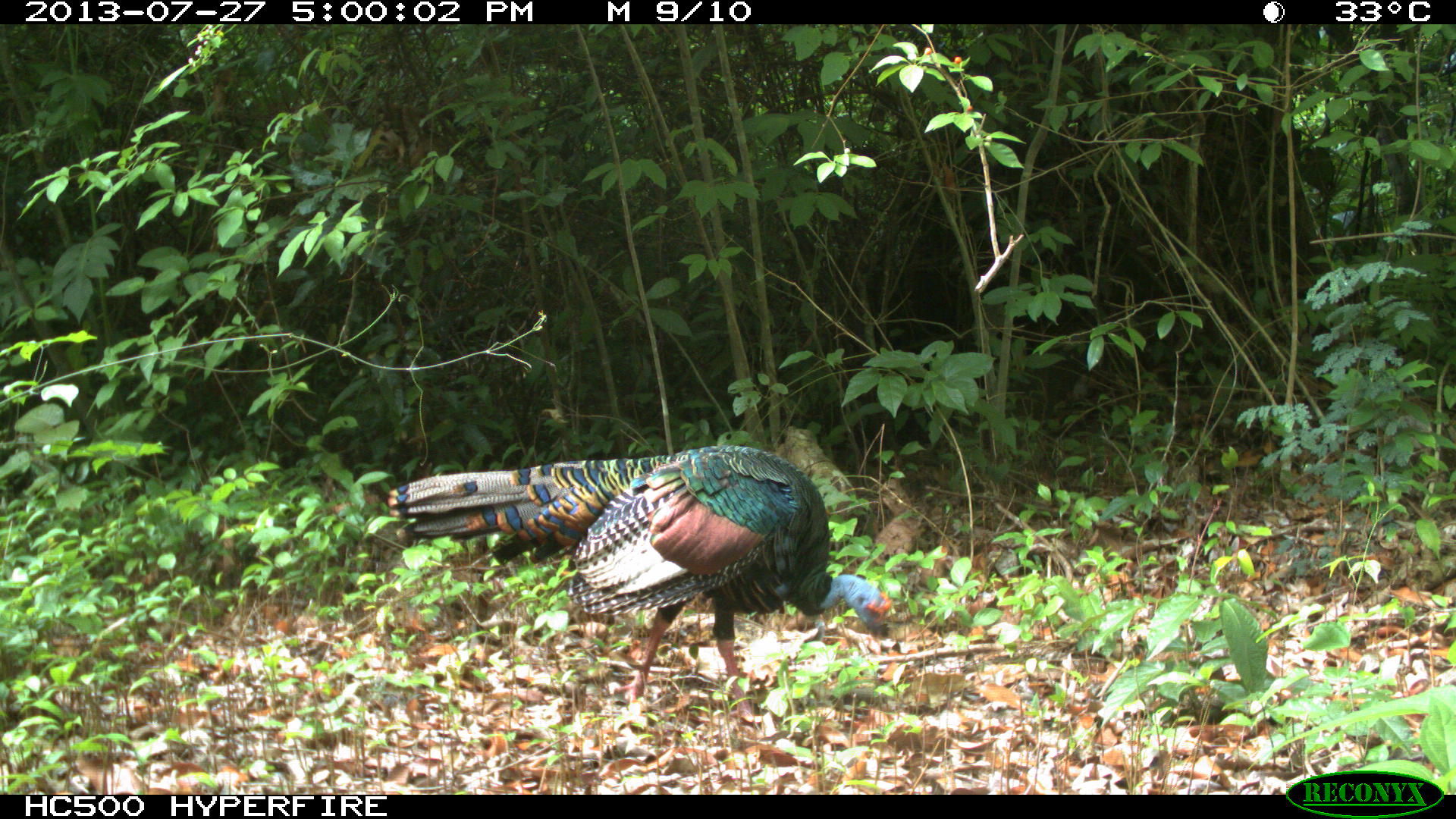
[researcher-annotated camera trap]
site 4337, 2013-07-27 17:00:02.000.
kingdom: Animalia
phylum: Chordata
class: Aves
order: Galliformes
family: Phasianidae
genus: Meleagris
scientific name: Meleagris ocellata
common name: ocellated turkey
Meleagris ocellata (ocellated turkey), count 1.